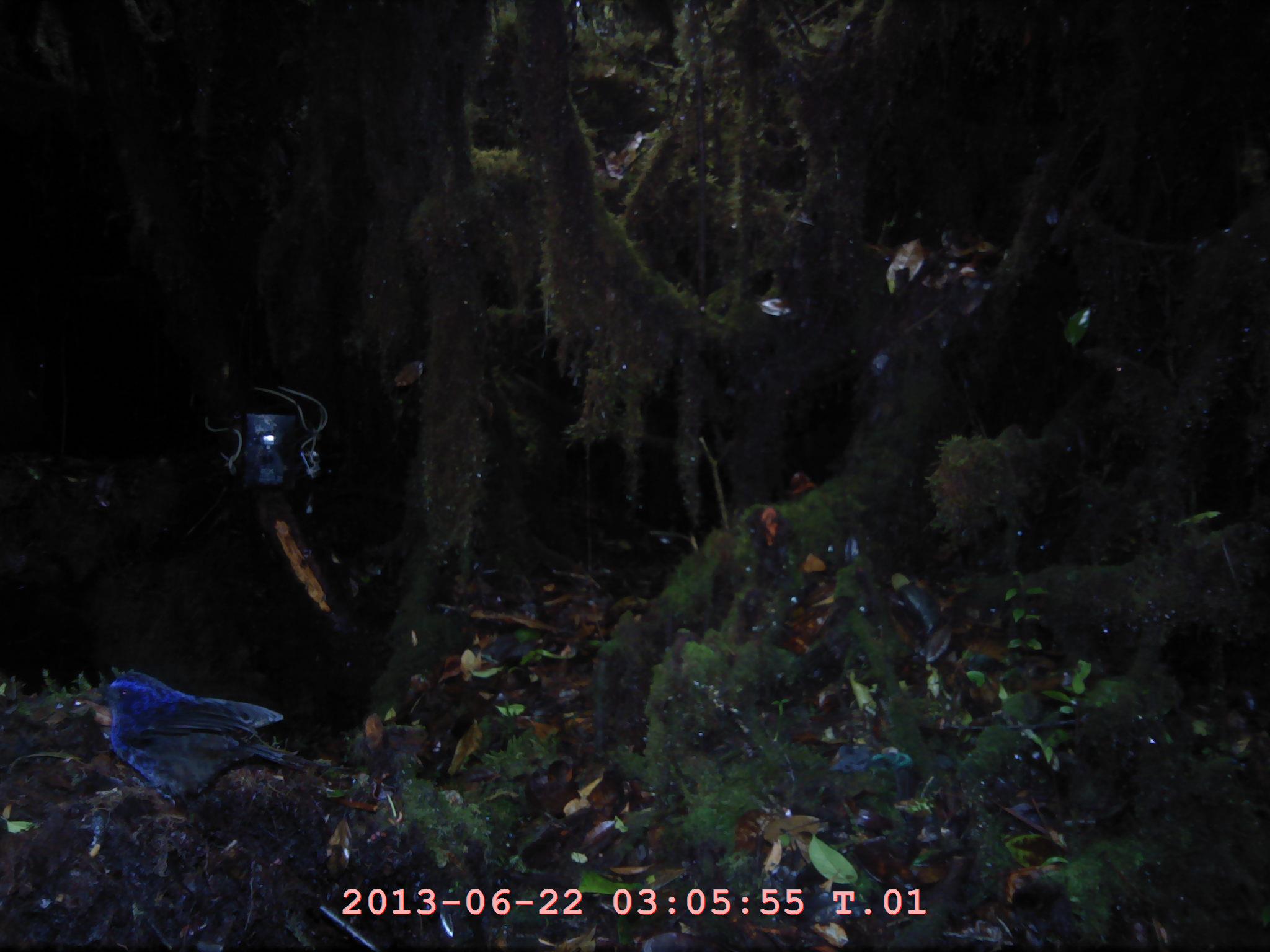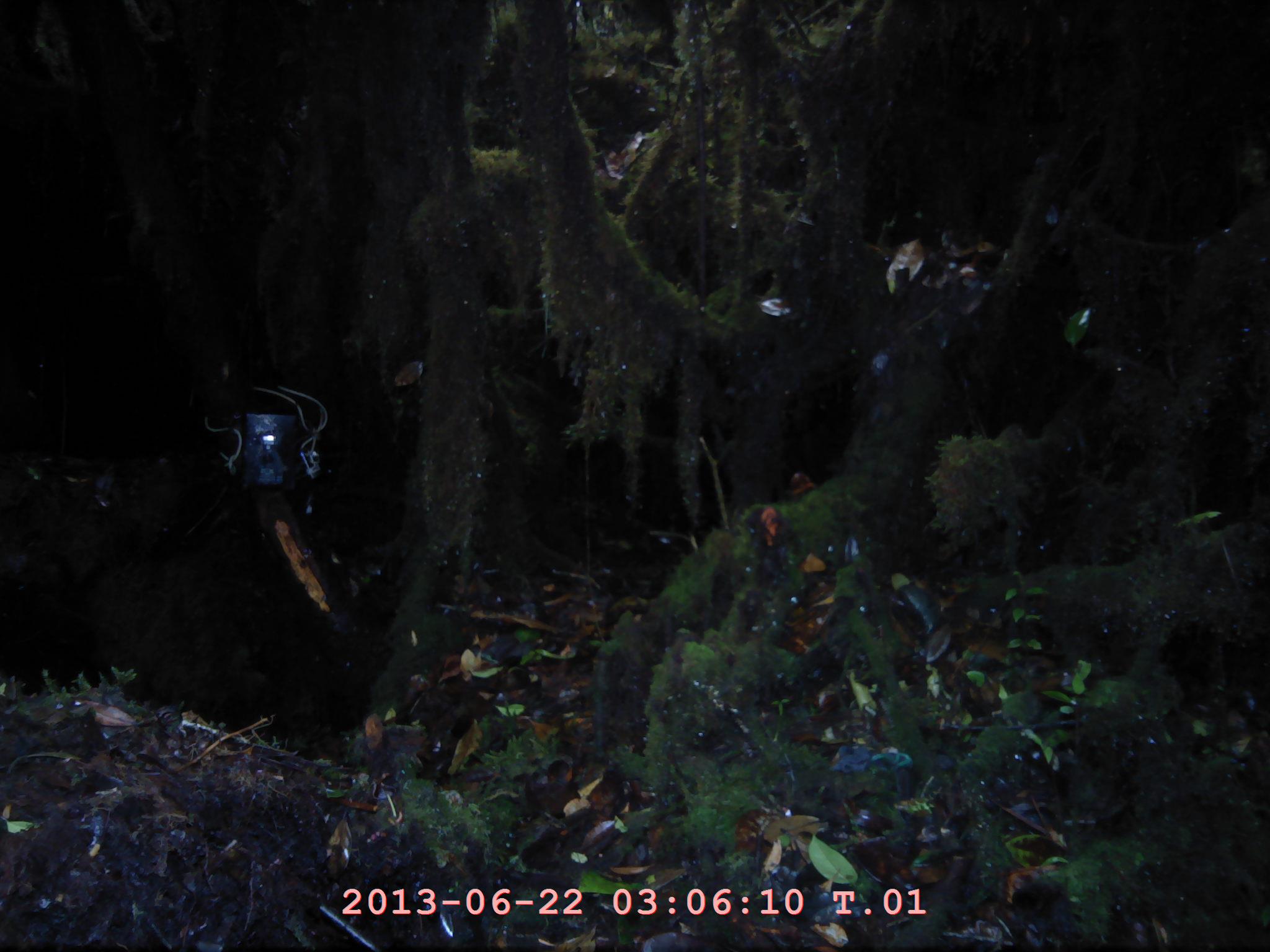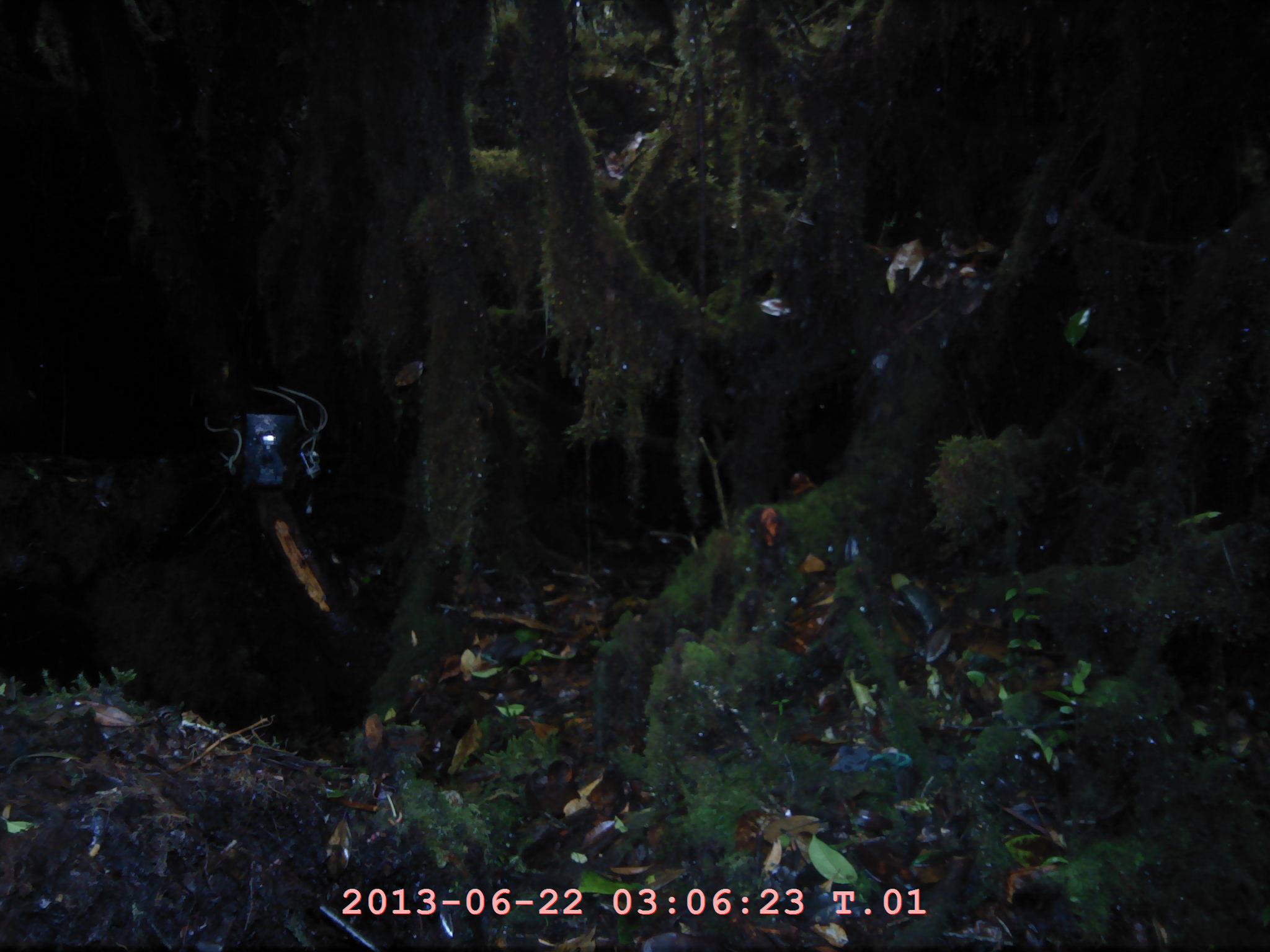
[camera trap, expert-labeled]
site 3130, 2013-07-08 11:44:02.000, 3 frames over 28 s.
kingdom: Animalia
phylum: Chordata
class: Aves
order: Passeriformes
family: Muscicapidae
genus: Myophonus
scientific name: Myophonus glaucinus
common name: javan whistling thrush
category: myiophoneus glaucinus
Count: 1.